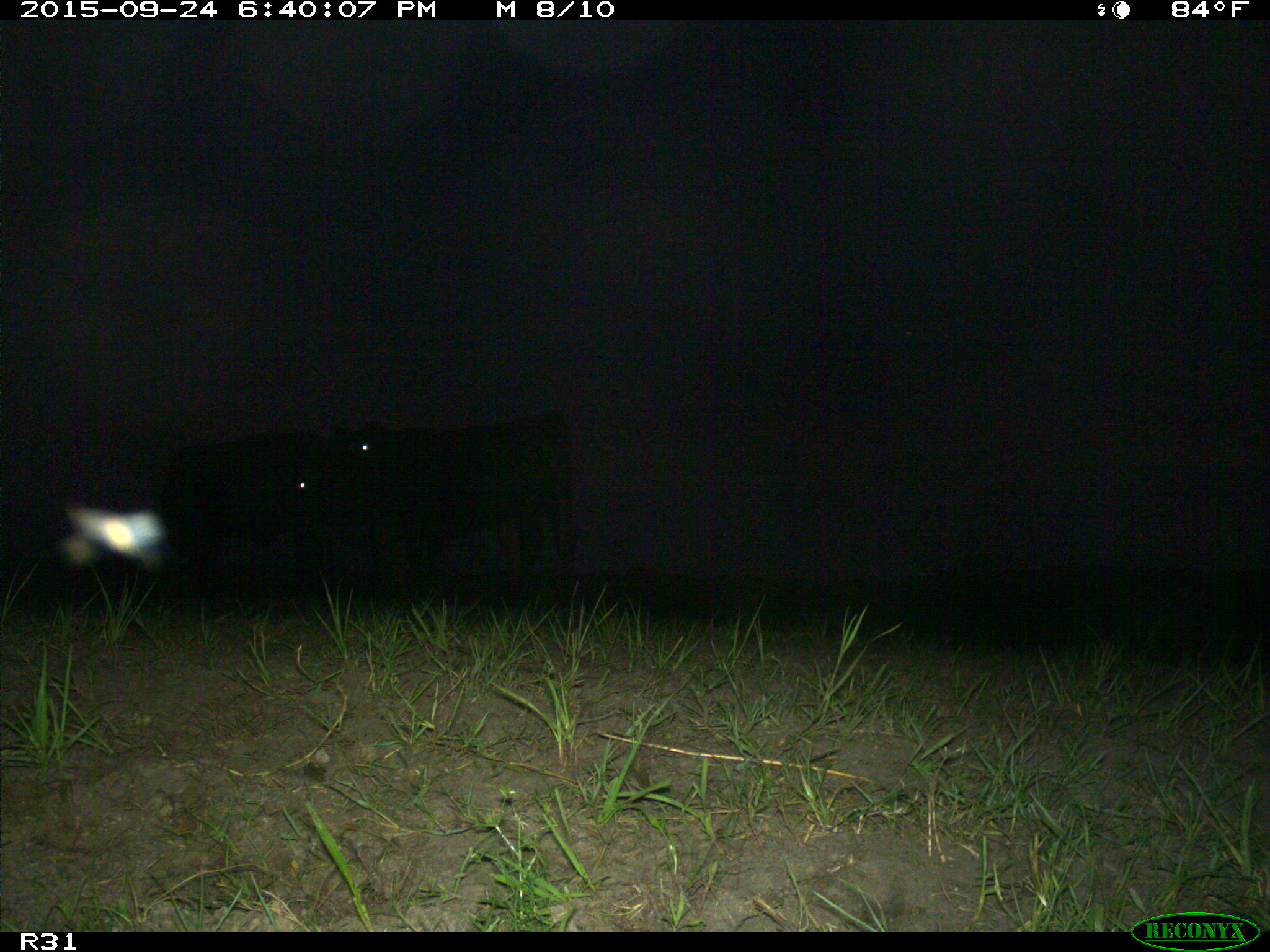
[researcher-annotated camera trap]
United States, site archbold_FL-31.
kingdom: Animalia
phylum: Chordata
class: Mammalia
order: Artiodactyla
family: Bovidae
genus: Bos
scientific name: Bos taurus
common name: domestic cow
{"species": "Bos taurus (domestic cow)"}